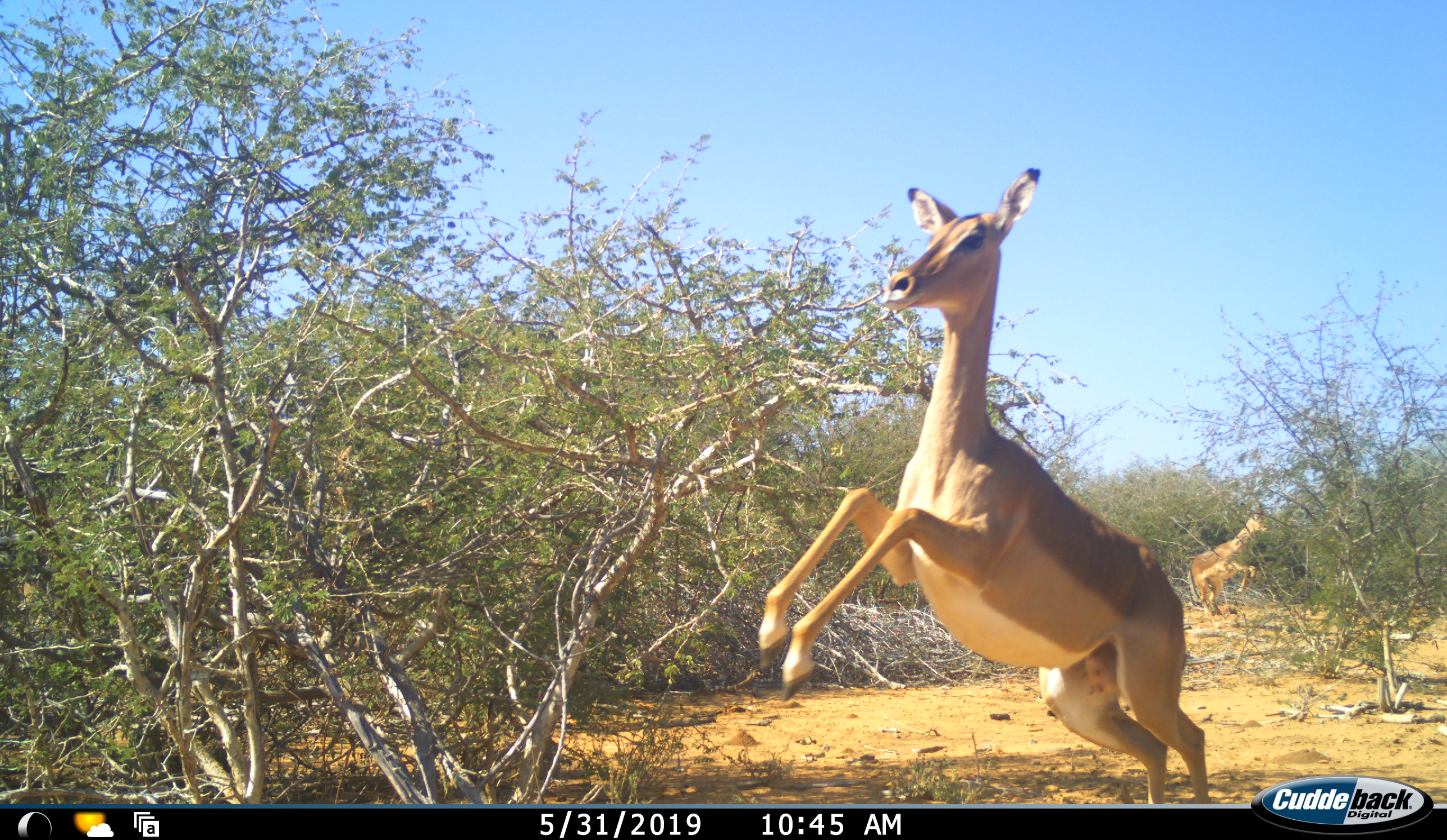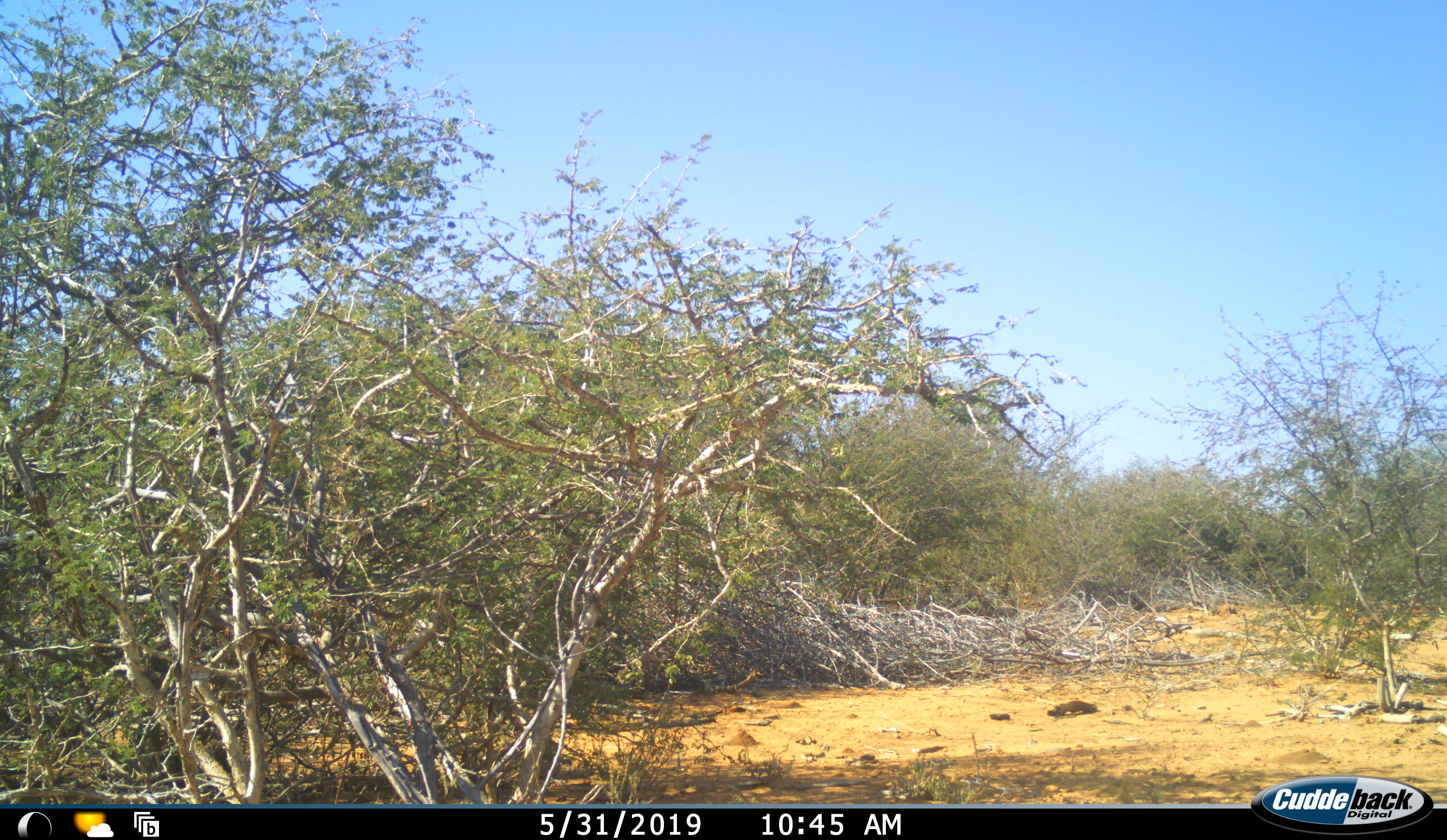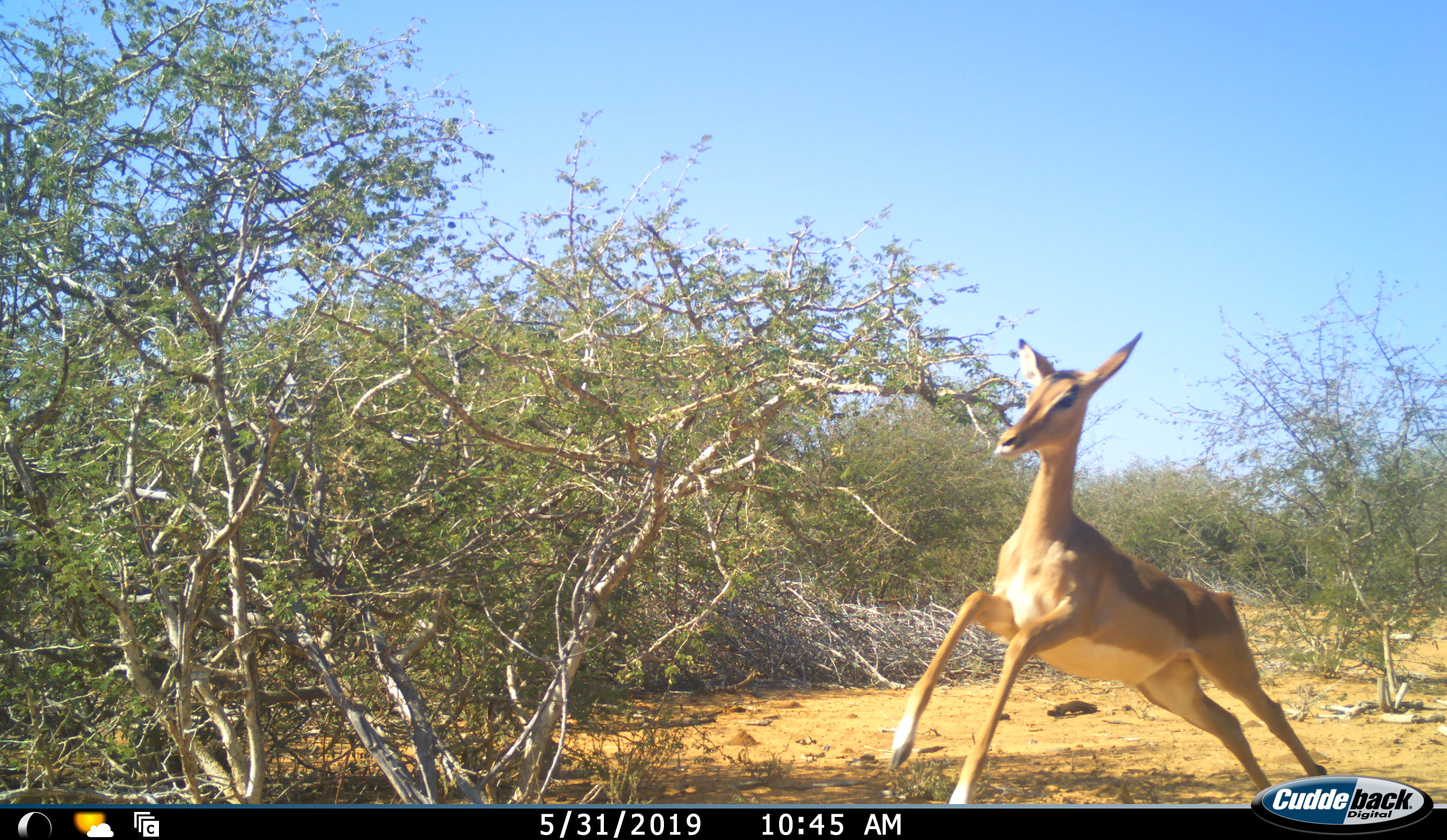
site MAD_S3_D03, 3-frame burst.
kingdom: Animalia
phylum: Chordata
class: Mammalia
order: Artiodactyla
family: Bovidae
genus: Aepyceros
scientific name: Aepyceros melampus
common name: impala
Impala (Aepyceros melampus), count 2. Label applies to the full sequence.